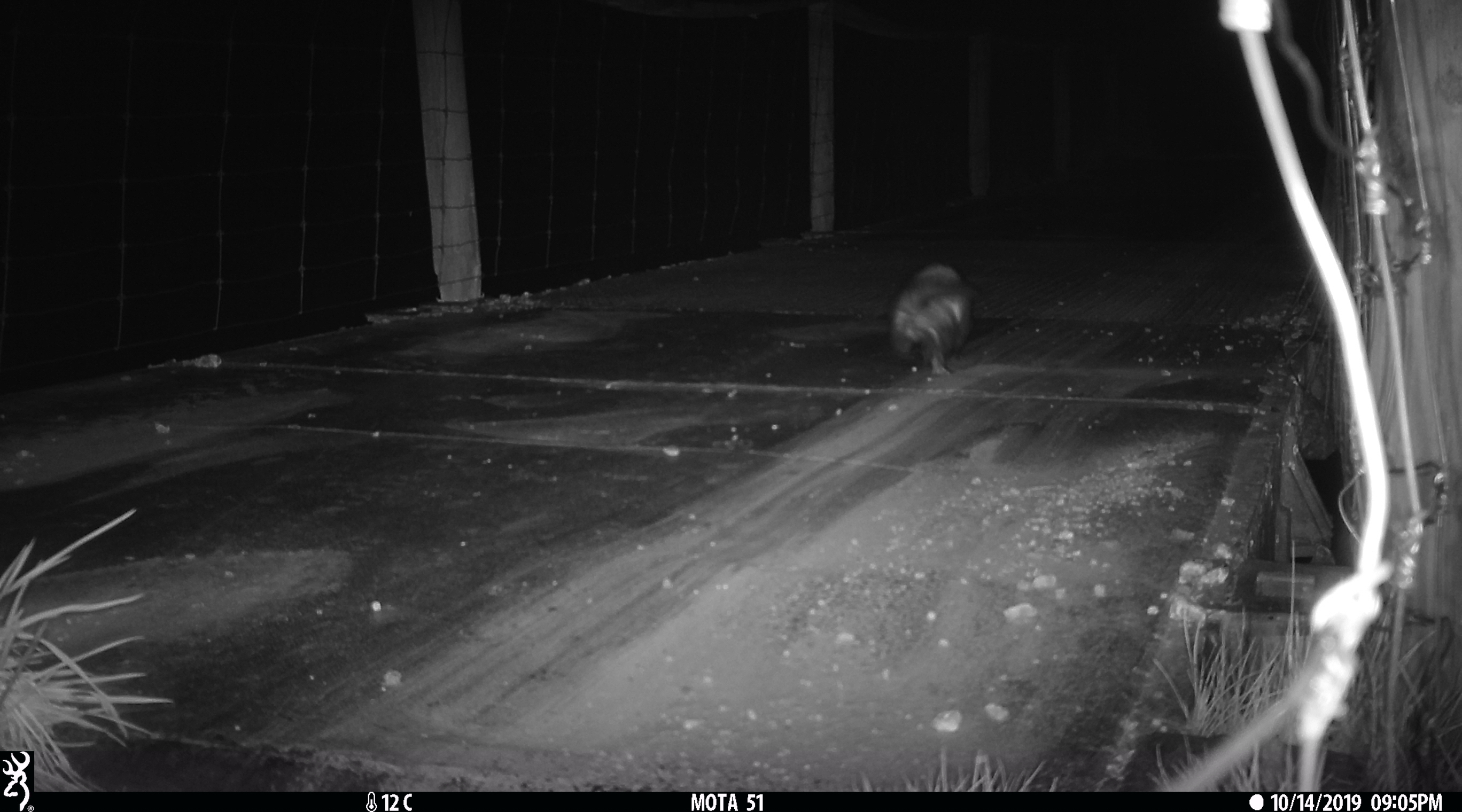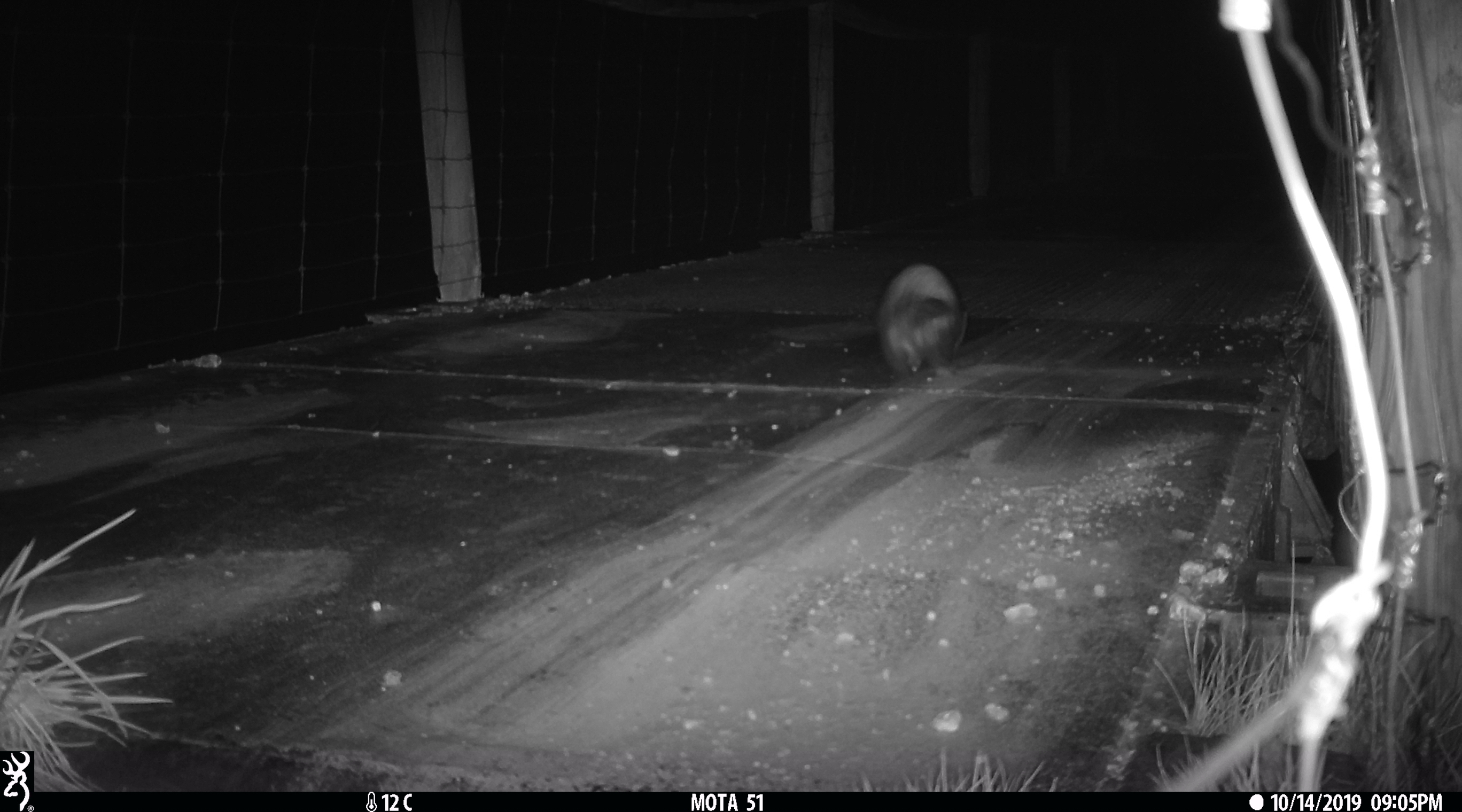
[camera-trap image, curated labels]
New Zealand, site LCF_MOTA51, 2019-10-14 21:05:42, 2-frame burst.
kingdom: Animalia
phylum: Chordata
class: Mammalia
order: Carnivora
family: Mustelidae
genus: Mustela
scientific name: Mustela furo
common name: ferret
Ferret (Mustela furo).